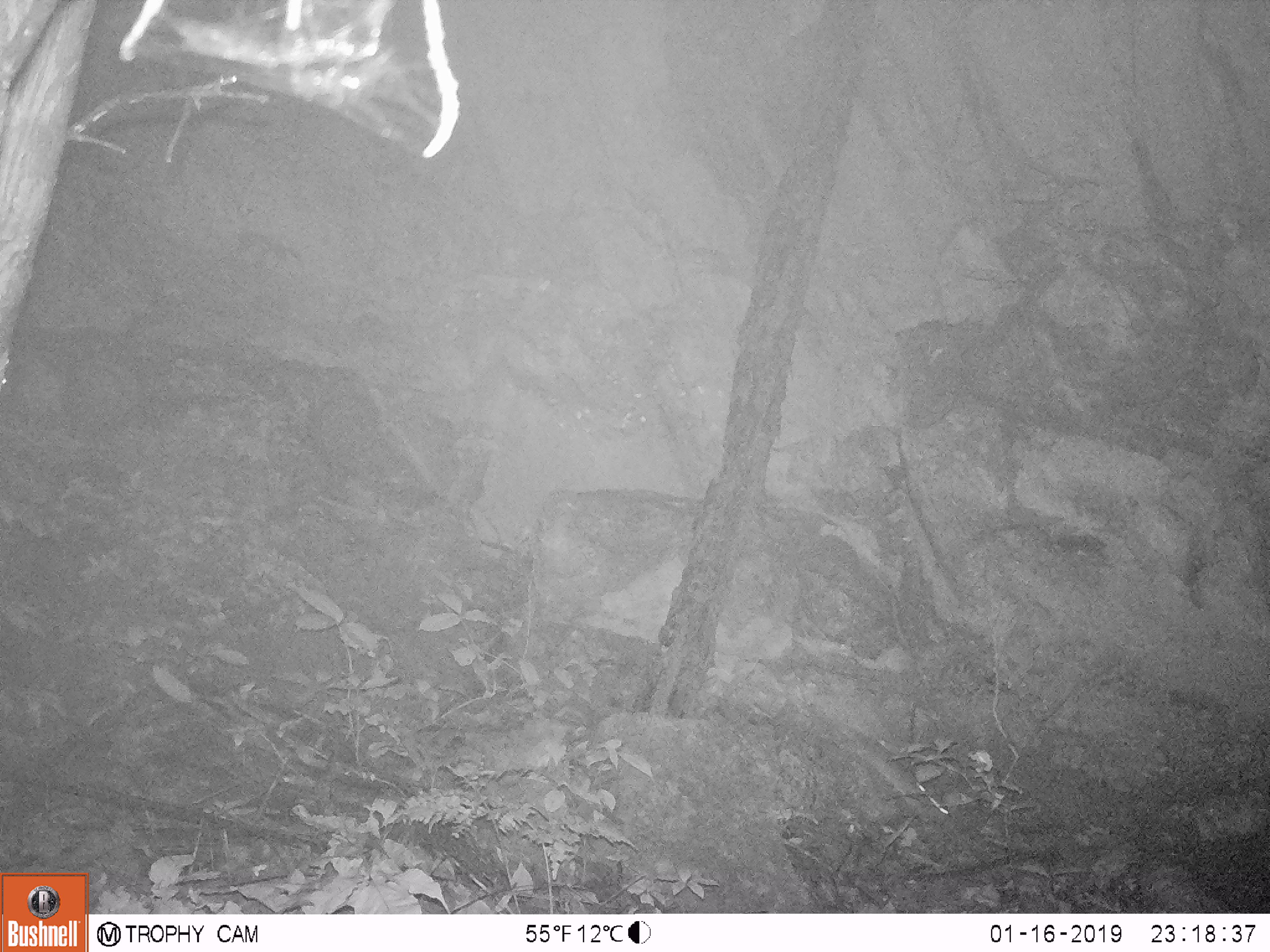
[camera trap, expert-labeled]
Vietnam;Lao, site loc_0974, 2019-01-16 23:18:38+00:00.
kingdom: Animalia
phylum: Chordata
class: Mammalia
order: Rodentia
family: Muridae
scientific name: Muridae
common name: old-world mice and rats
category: unidentified murid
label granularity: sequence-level